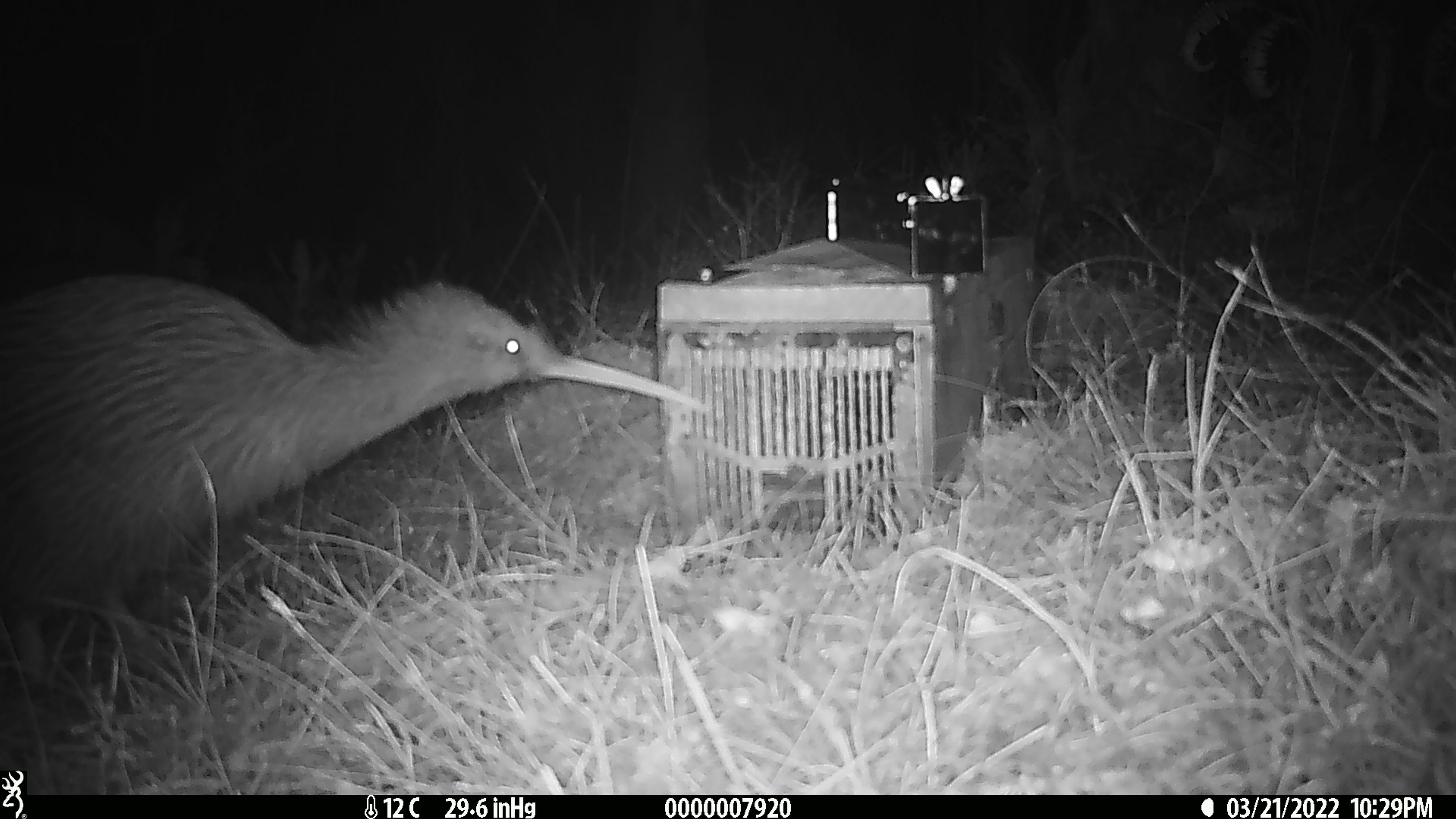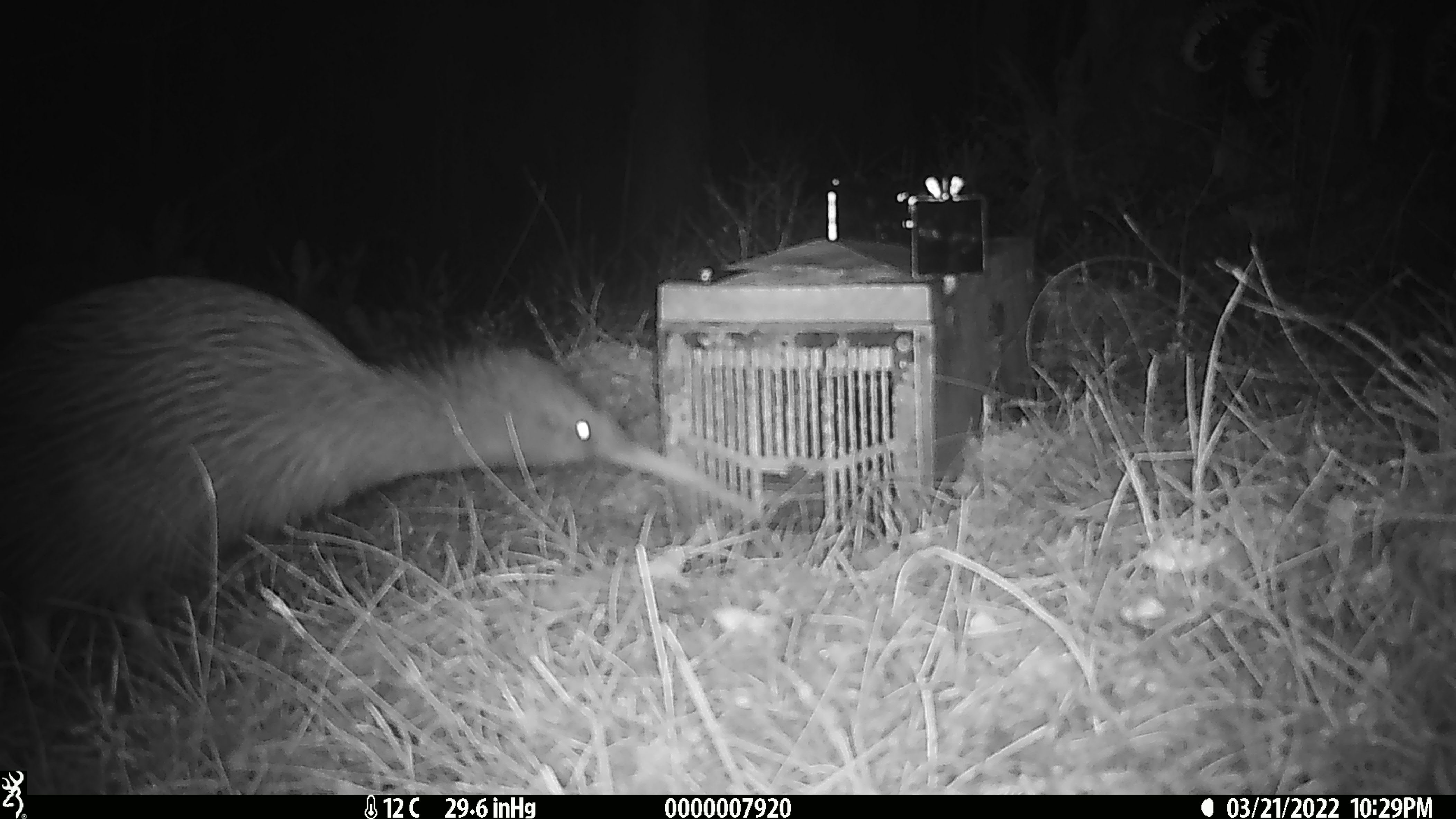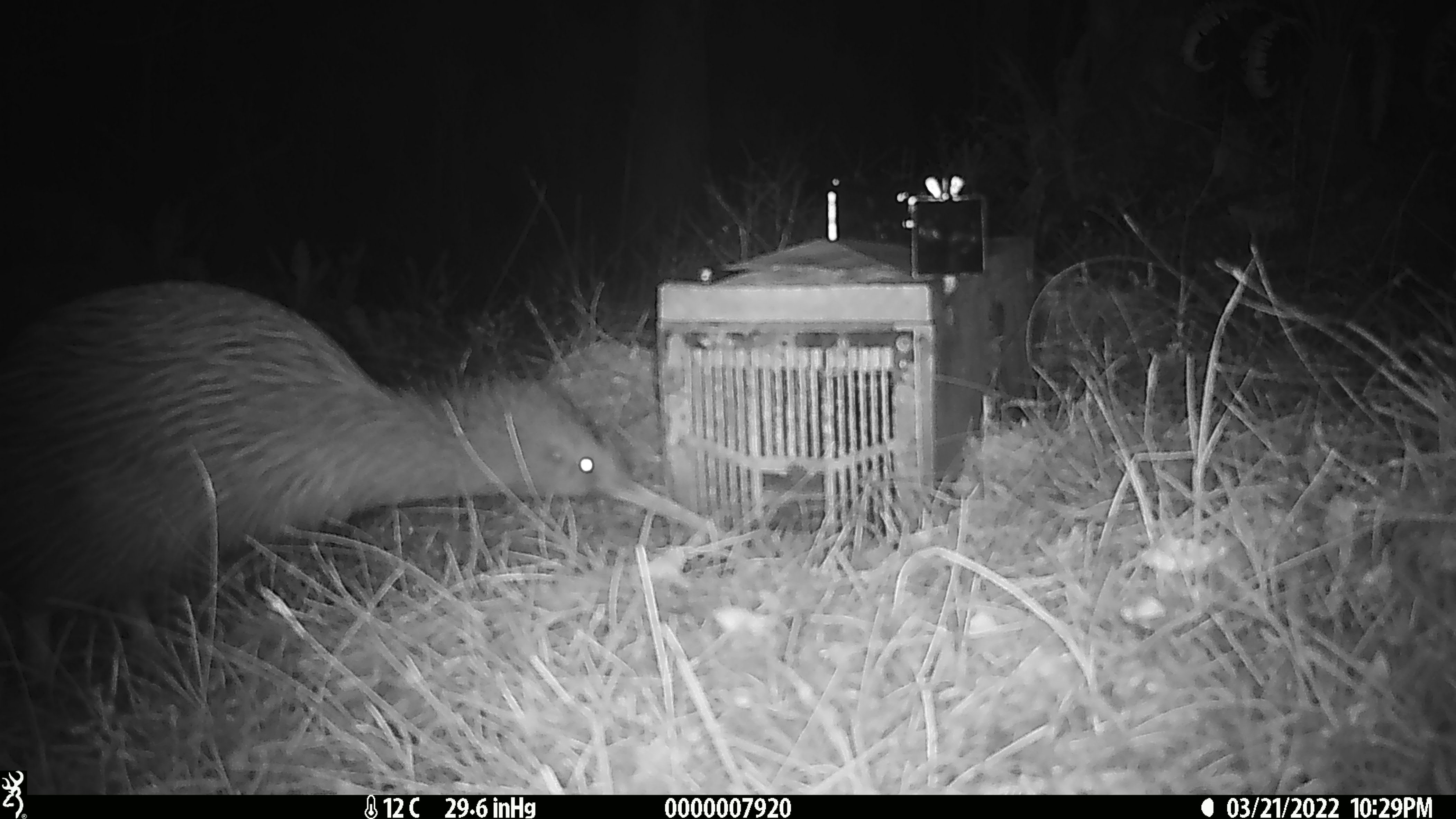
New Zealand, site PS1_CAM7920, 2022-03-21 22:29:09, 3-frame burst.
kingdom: Animalia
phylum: Chordata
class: Aves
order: Apterygiformes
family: Apterygidae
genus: Apteryx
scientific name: Apteryx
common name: kiwi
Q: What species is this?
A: Kiwi (Apteryx).